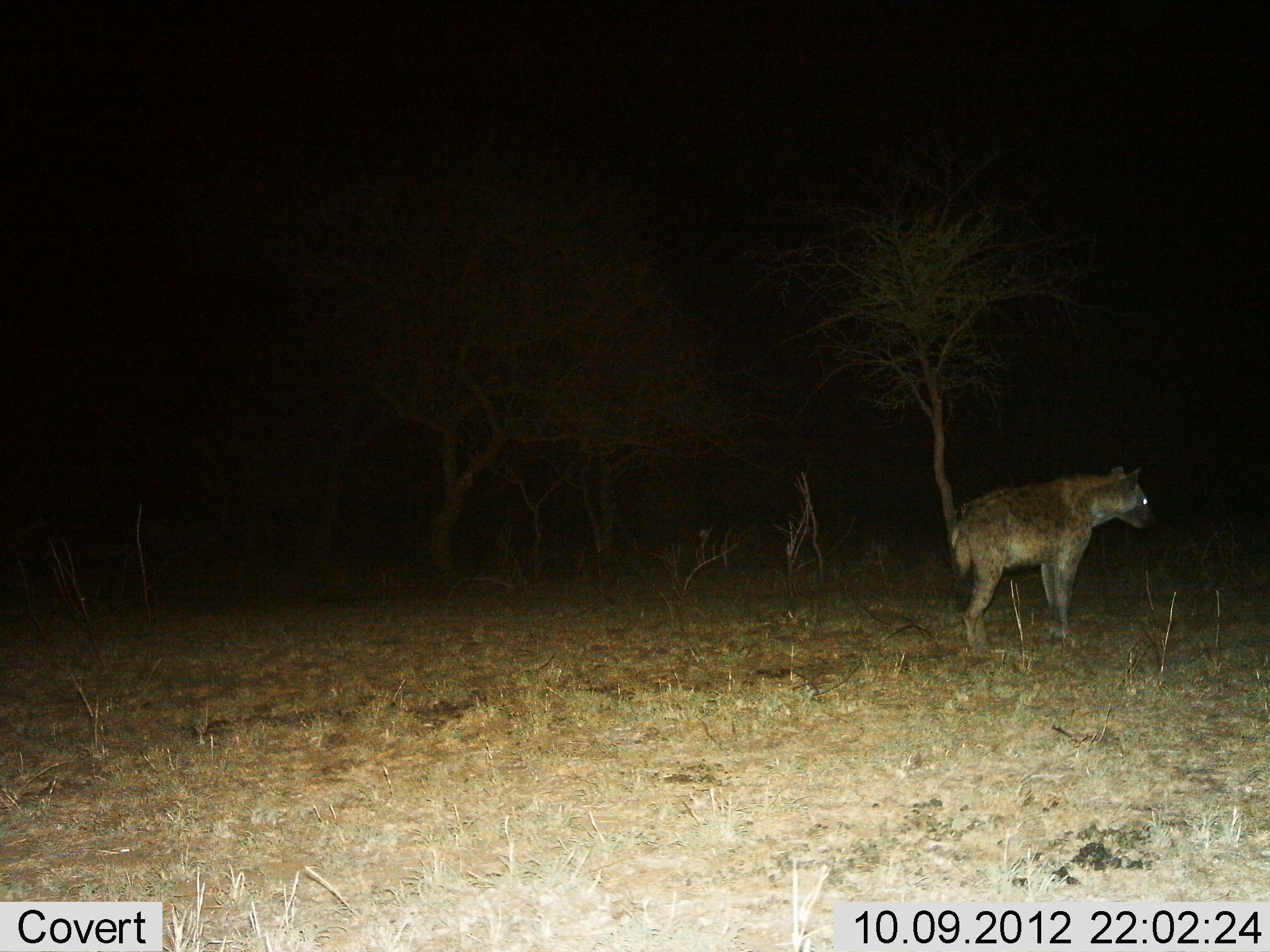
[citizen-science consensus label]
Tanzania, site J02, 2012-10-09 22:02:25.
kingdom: Animalia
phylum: Chordata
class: Mammalia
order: Carnivora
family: Hyaenidae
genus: Crocuta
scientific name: Crocuta crocuta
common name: spotted hyena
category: hyenaspotted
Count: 1.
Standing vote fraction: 100%.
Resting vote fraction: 0%.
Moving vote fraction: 0%.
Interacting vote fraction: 0%.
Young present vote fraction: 0%.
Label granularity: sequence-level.